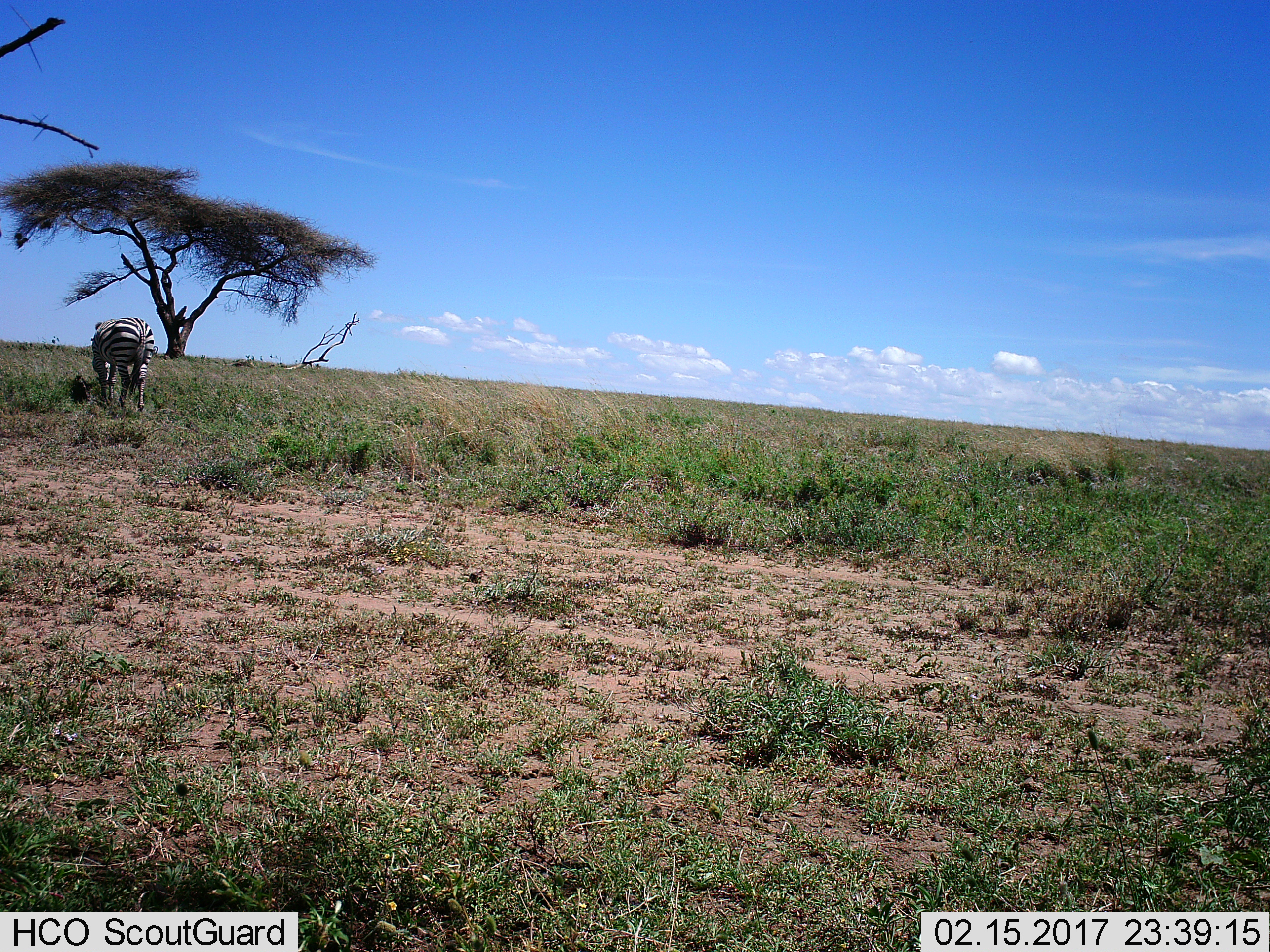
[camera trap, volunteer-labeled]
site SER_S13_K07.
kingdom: Animalia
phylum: Chordata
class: Mammalia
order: Perissodactyla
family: Equidae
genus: Equus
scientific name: Equus quagga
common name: plains zebra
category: zebraplains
Zebraplains (plains zebra) (Equus quagga), count 1. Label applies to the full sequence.